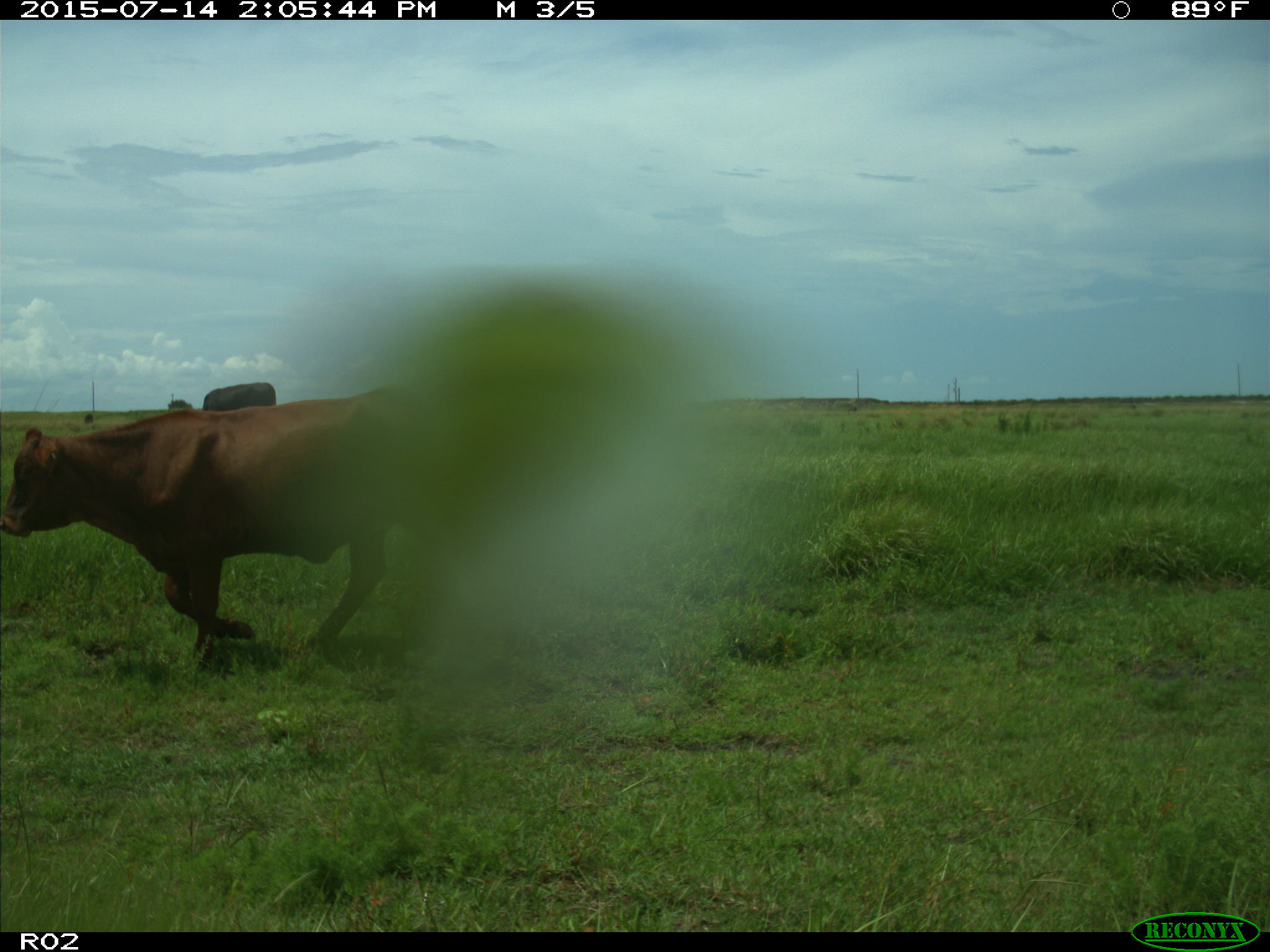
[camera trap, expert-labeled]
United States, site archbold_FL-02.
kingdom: Animalia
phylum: Chordata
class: Mammalia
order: Artiodactyla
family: Bovidae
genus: Bos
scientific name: Bos taurus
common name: domestic cow